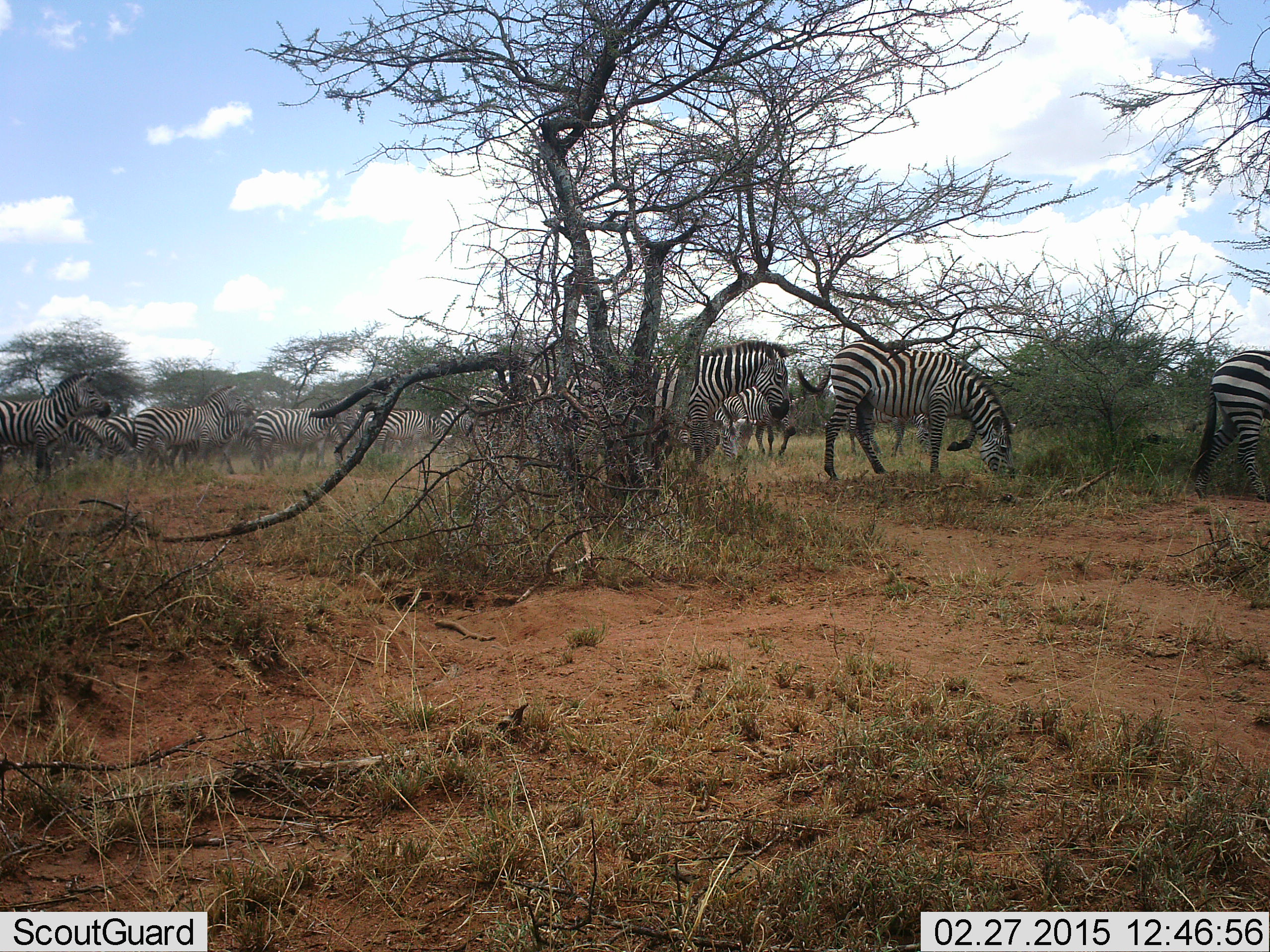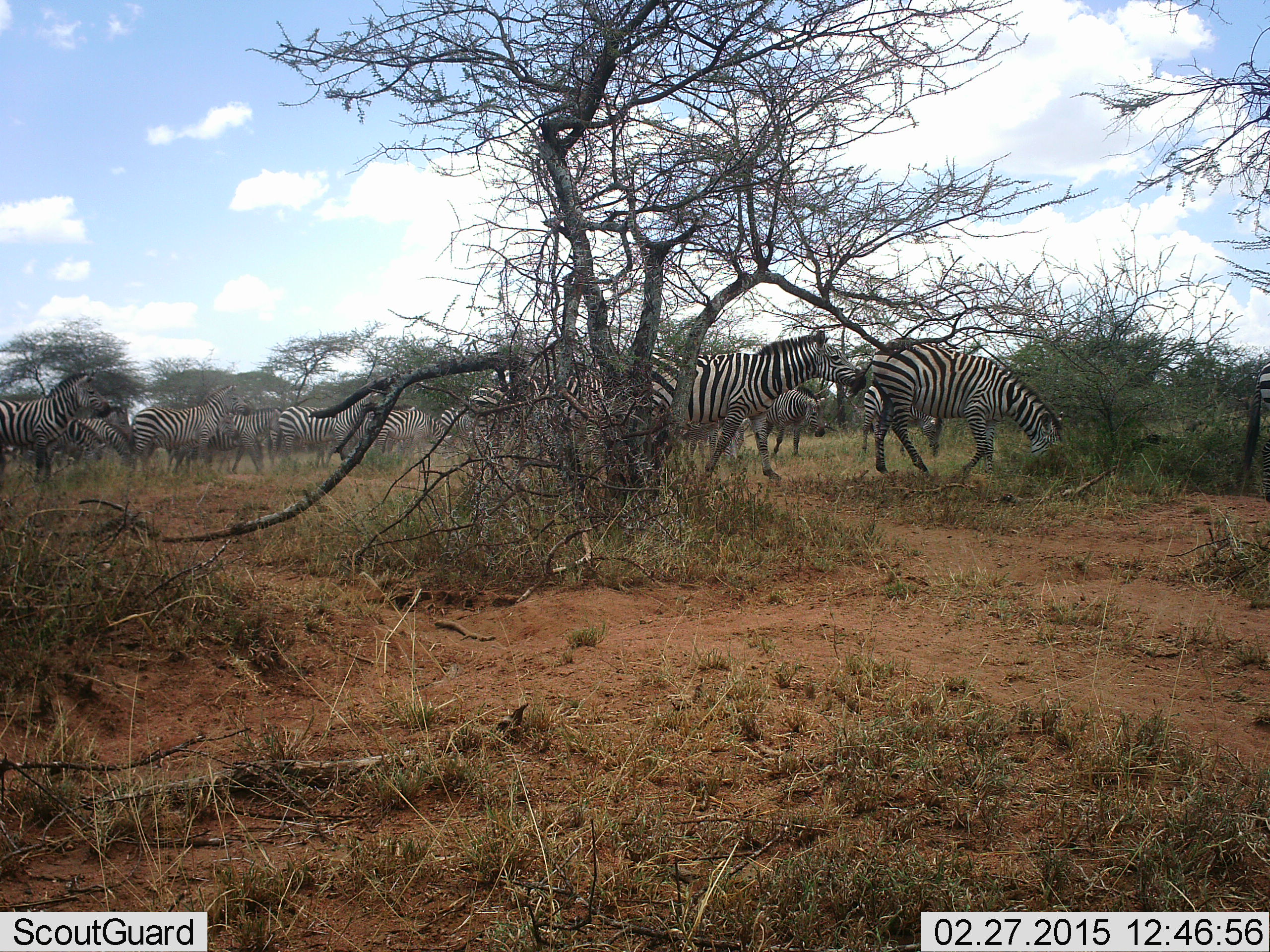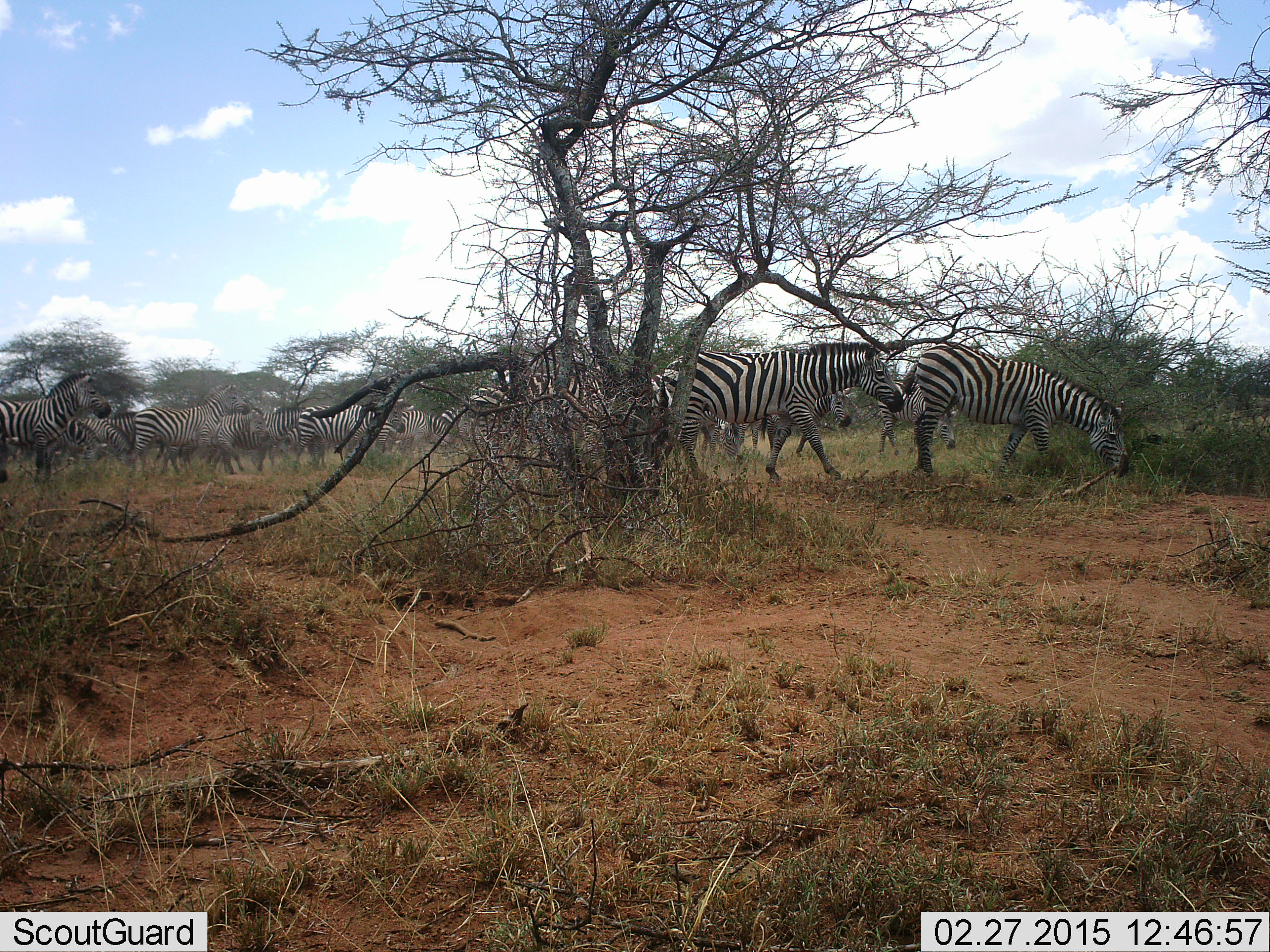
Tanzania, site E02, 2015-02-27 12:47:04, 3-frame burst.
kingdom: Animalia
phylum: Chordata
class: Mammalia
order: Perissodactyla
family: Equidae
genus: Equus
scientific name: Equus quagga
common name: plains zebra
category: zebra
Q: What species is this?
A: Zebra (plains zebra) (Equus quagga).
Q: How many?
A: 11-50.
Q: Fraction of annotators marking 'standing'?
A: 50%.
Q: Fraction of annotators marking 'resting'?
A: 0%.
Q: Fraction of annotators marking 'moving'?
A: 80%.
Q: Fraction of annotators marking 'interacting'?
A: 0%.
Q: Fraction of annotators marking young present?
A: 0%.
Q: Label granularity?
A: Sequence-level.